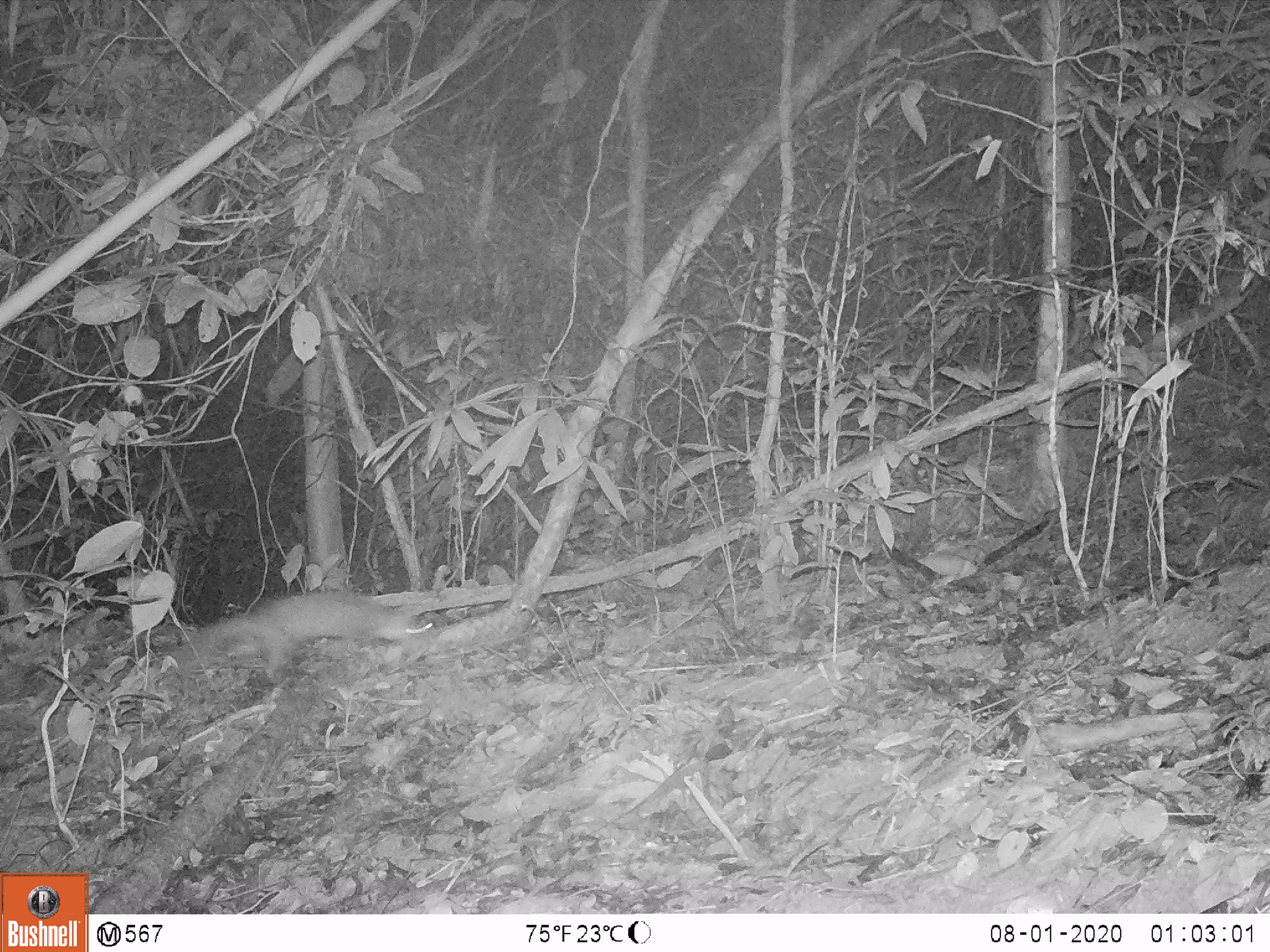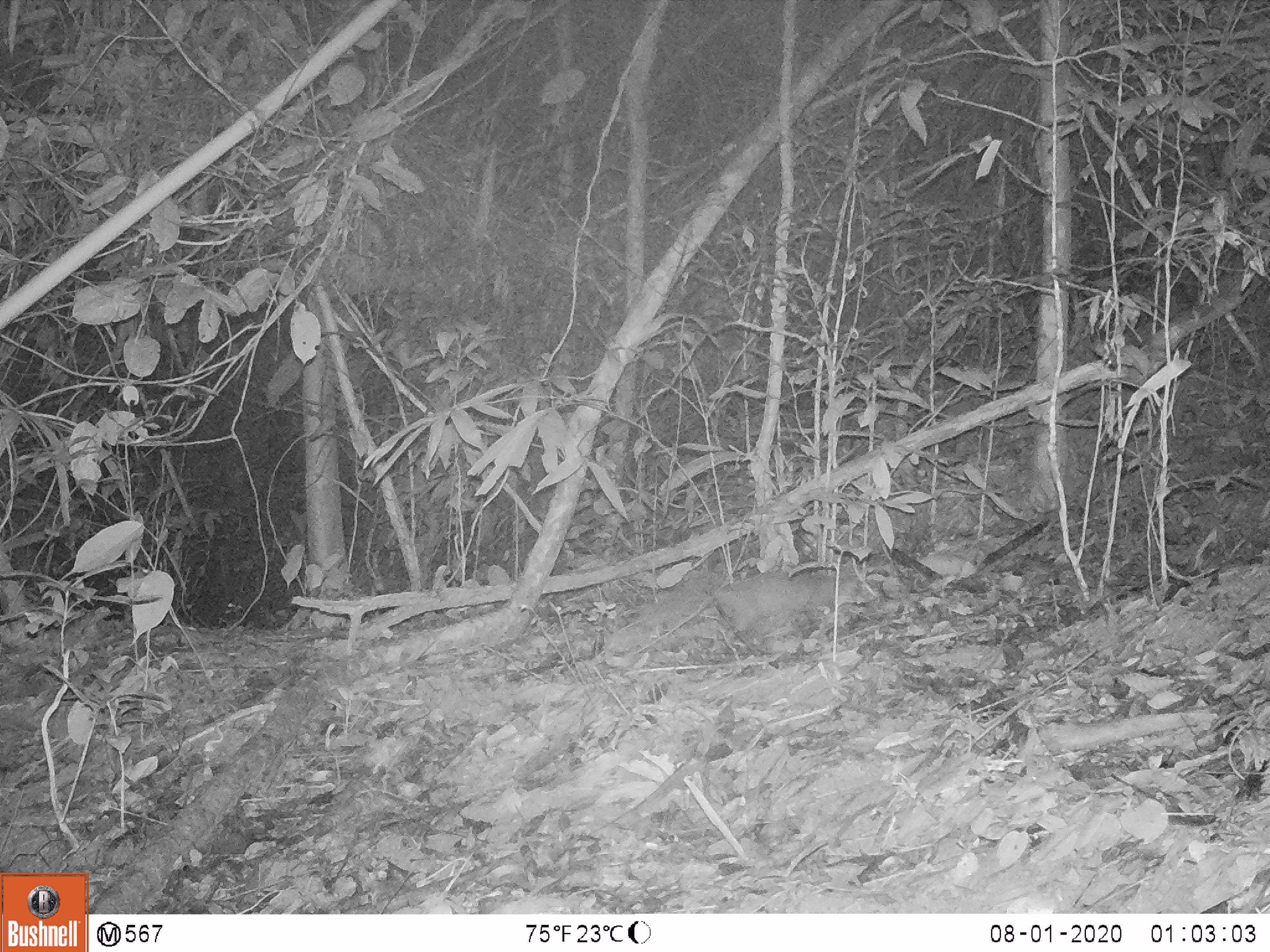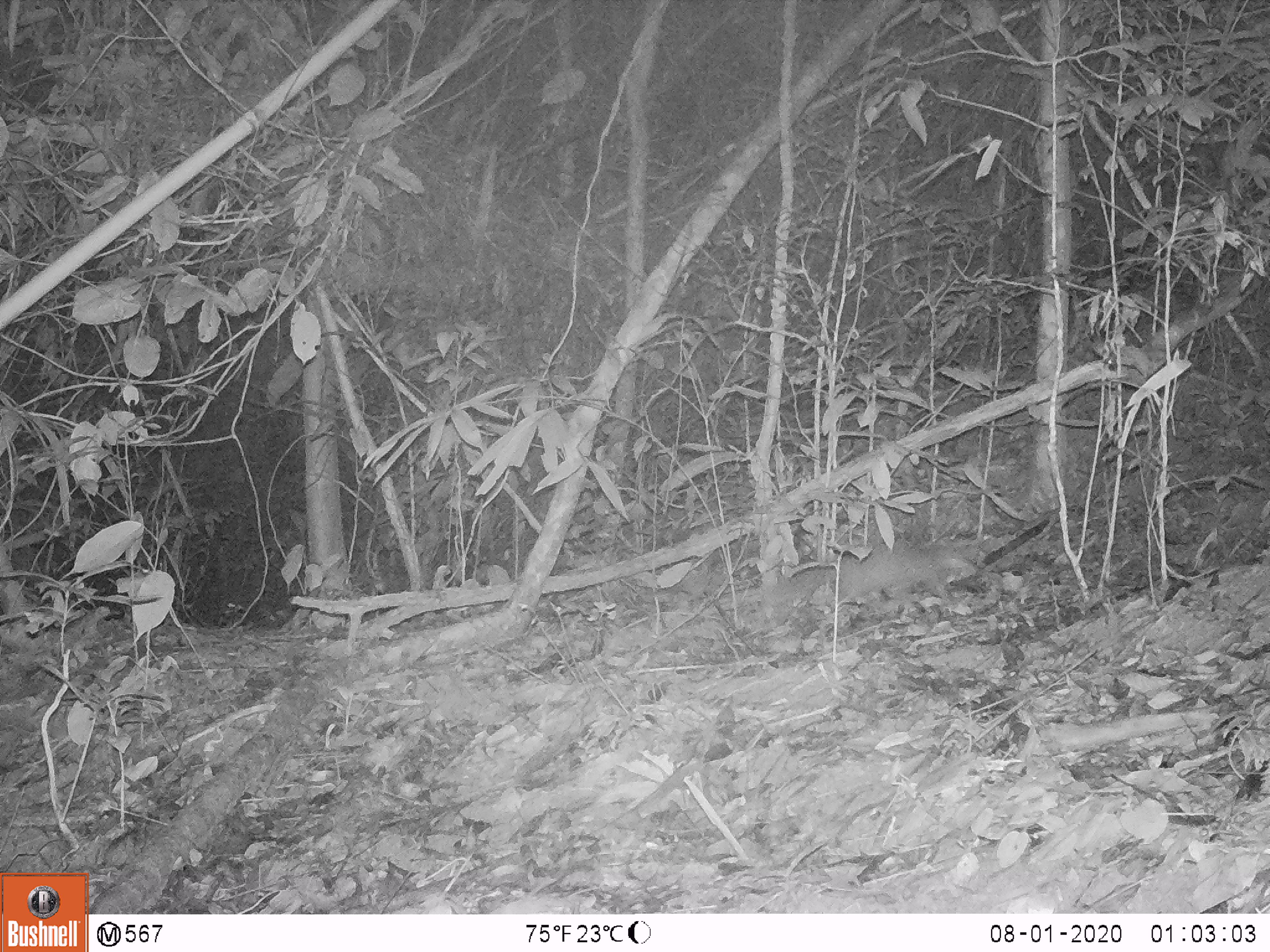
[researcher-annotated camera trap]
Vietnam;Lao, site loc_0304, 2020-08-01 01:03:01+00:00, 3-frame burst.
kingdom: Animalia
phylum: Chordata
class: Mammalia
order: Carnivora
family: Mustelidae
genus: Melogale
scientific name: Melogale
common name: ferret badger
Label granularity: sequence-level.